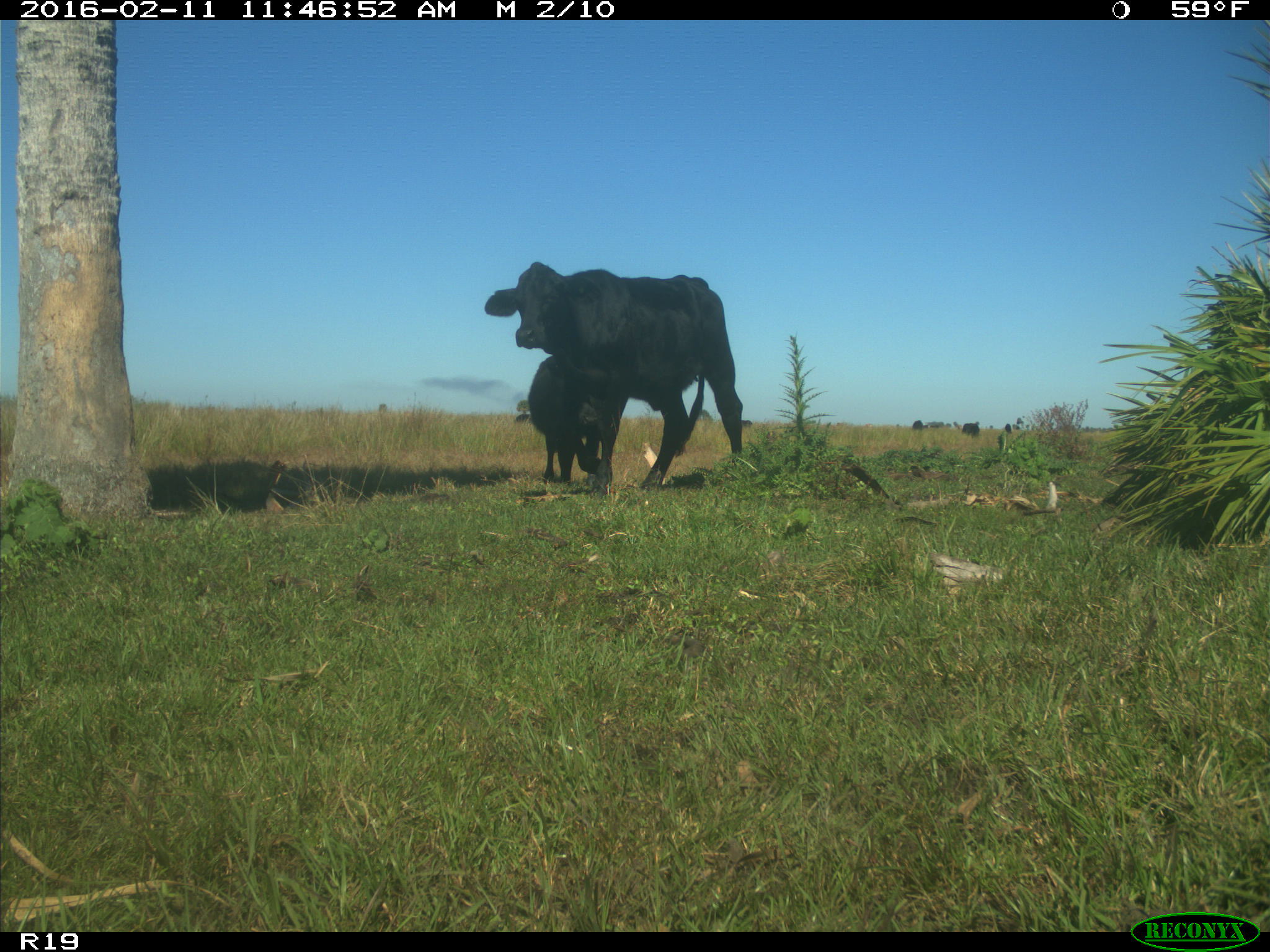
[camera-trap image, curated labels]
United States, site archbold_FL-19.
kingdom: Animalia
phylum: Chordata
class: Mammalia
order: Artiodactyla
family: Bovidae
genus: Bos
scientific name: Bos taurus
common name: domestic cow